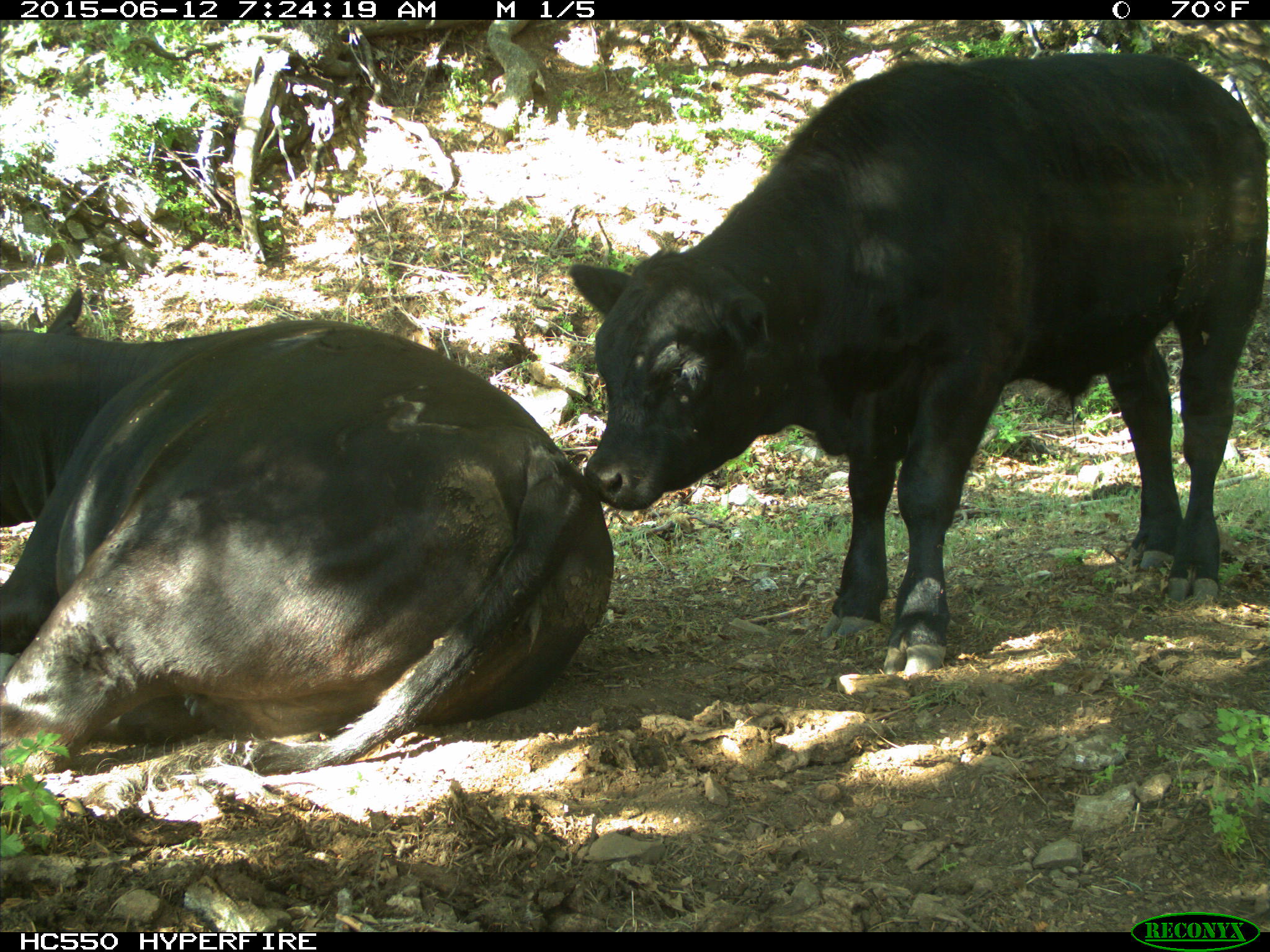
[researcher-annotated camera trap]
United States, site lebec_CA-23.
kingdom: Animalia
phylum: Chordata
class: Mammalia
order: Artiodactyla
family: Bovidae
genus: Bos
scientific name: Bos taurus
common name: domestic cow